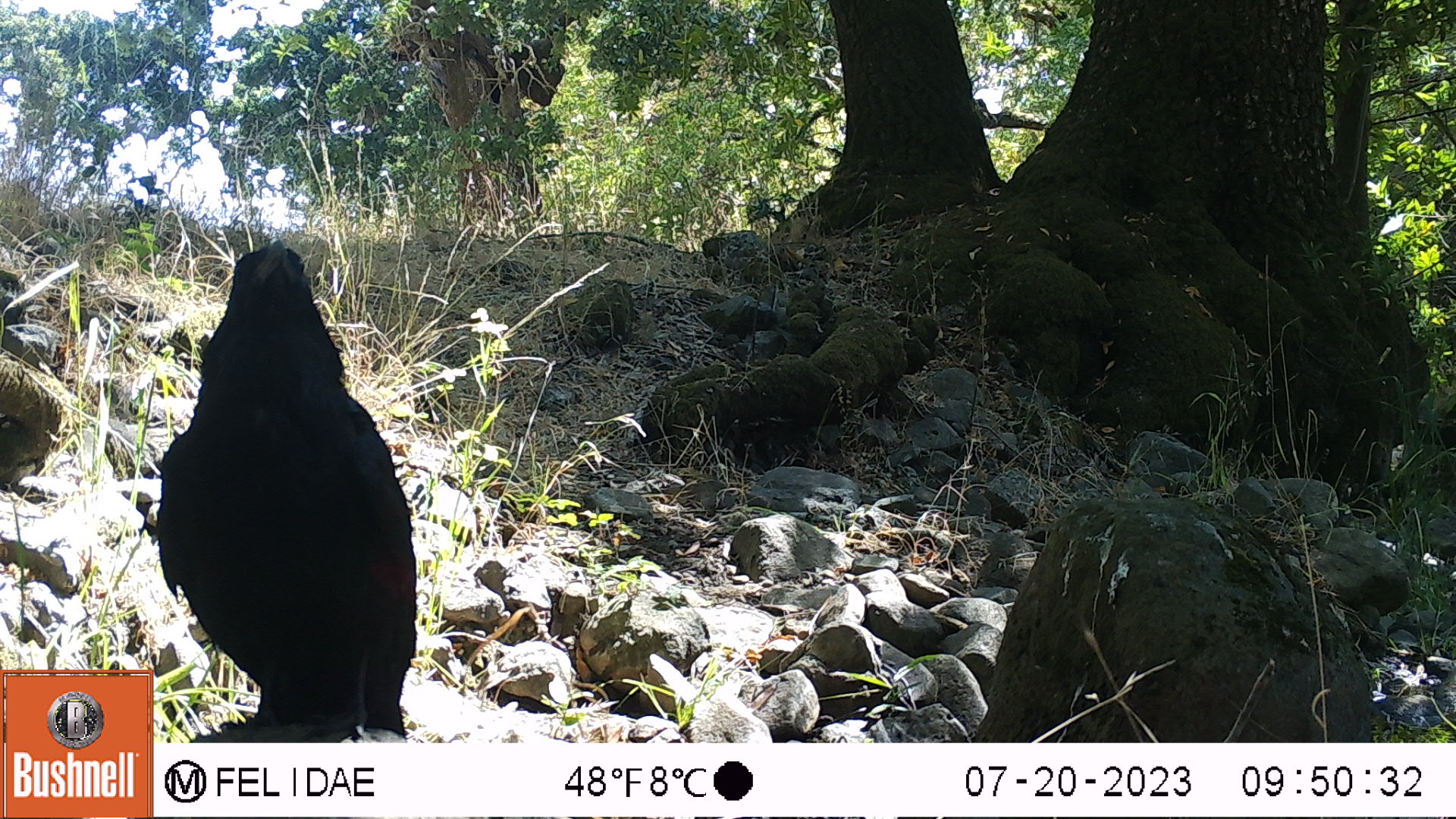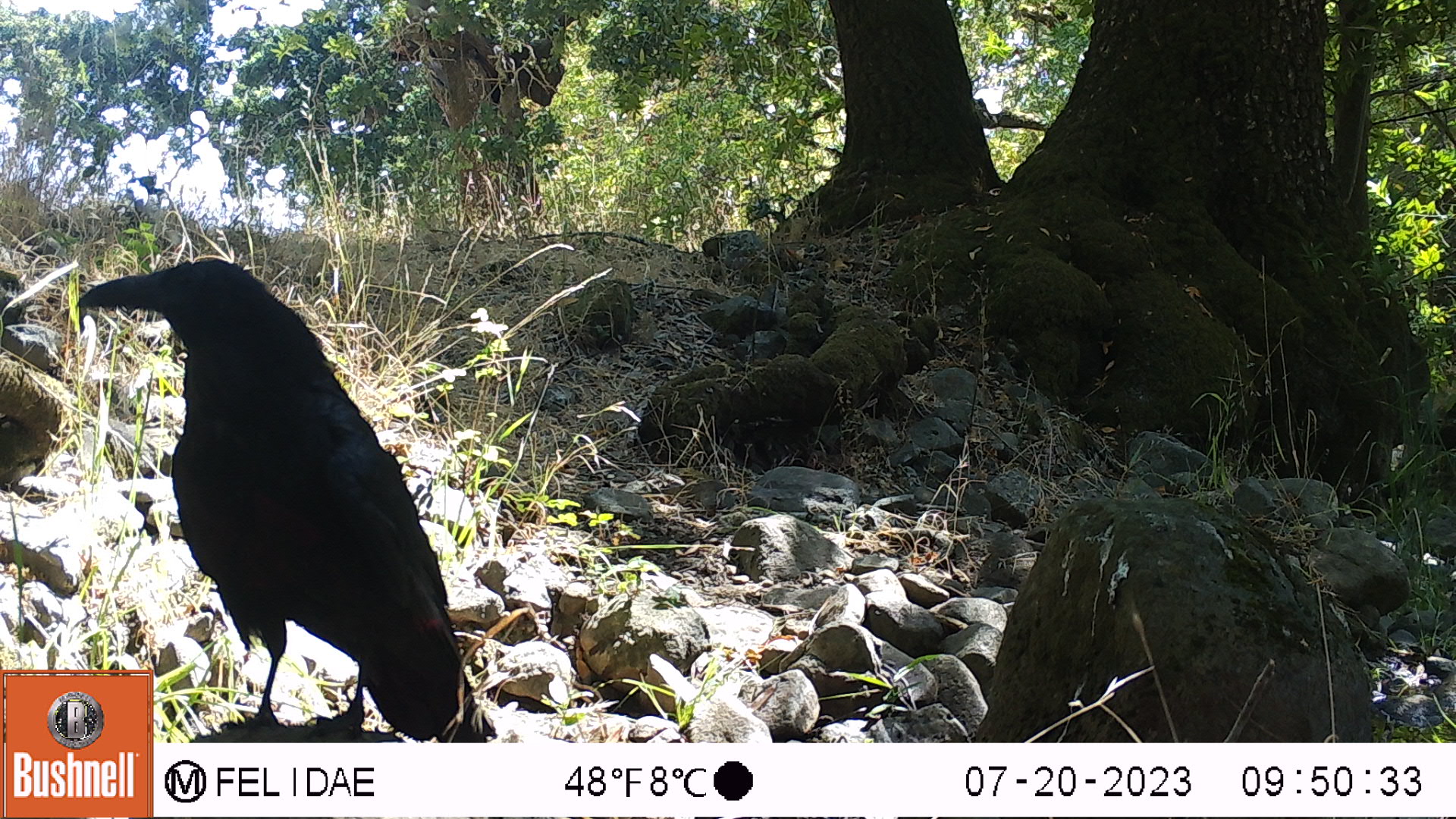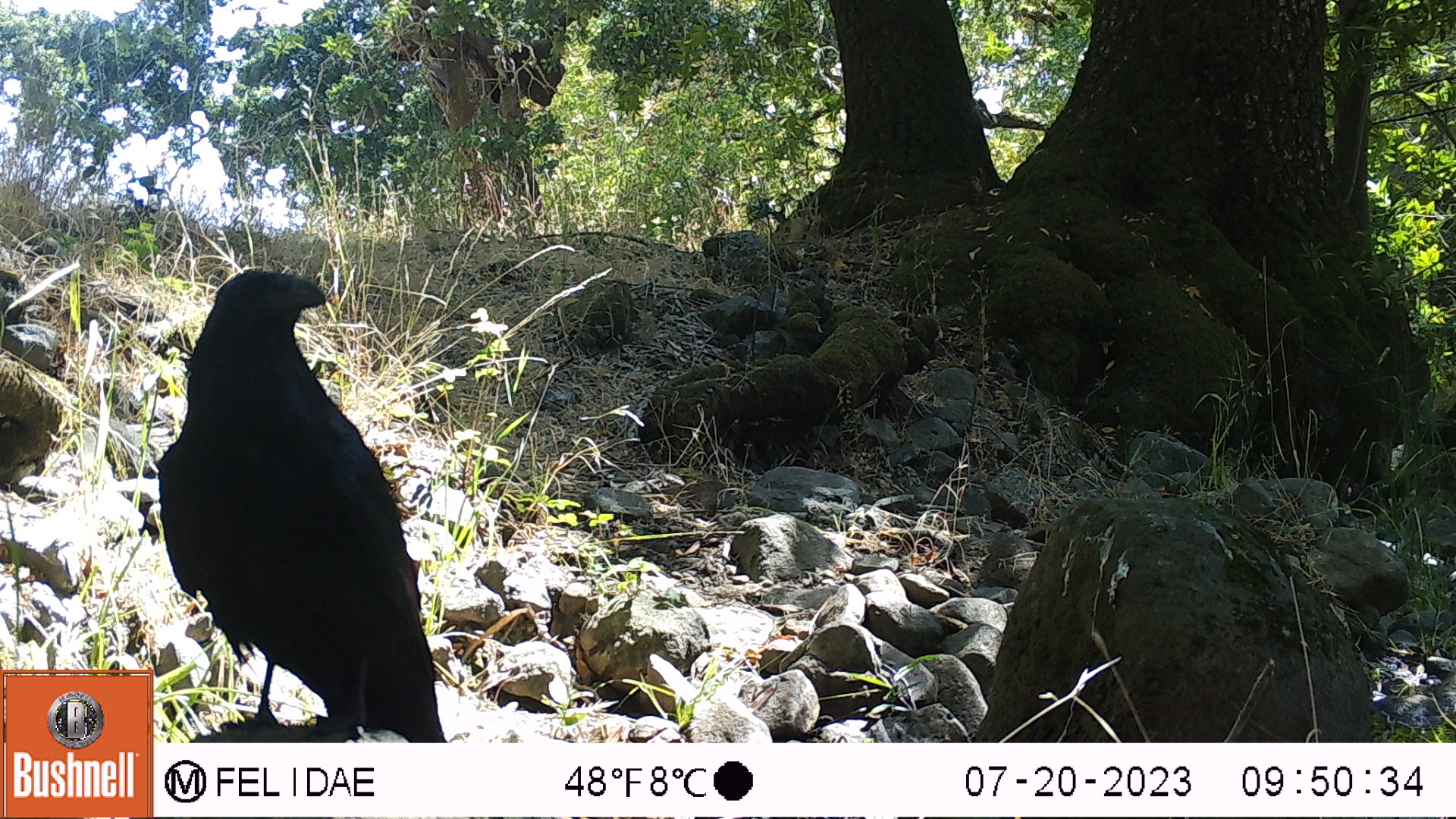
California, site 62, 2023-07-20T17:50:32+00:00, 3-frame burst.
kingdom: Animalia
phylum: Chordata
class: Aves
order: Passeriformes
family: Corvidae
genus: Corvus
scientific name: Corvus brachyrhynchos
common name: american crow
American crow (Corvus brachyrhynchos).